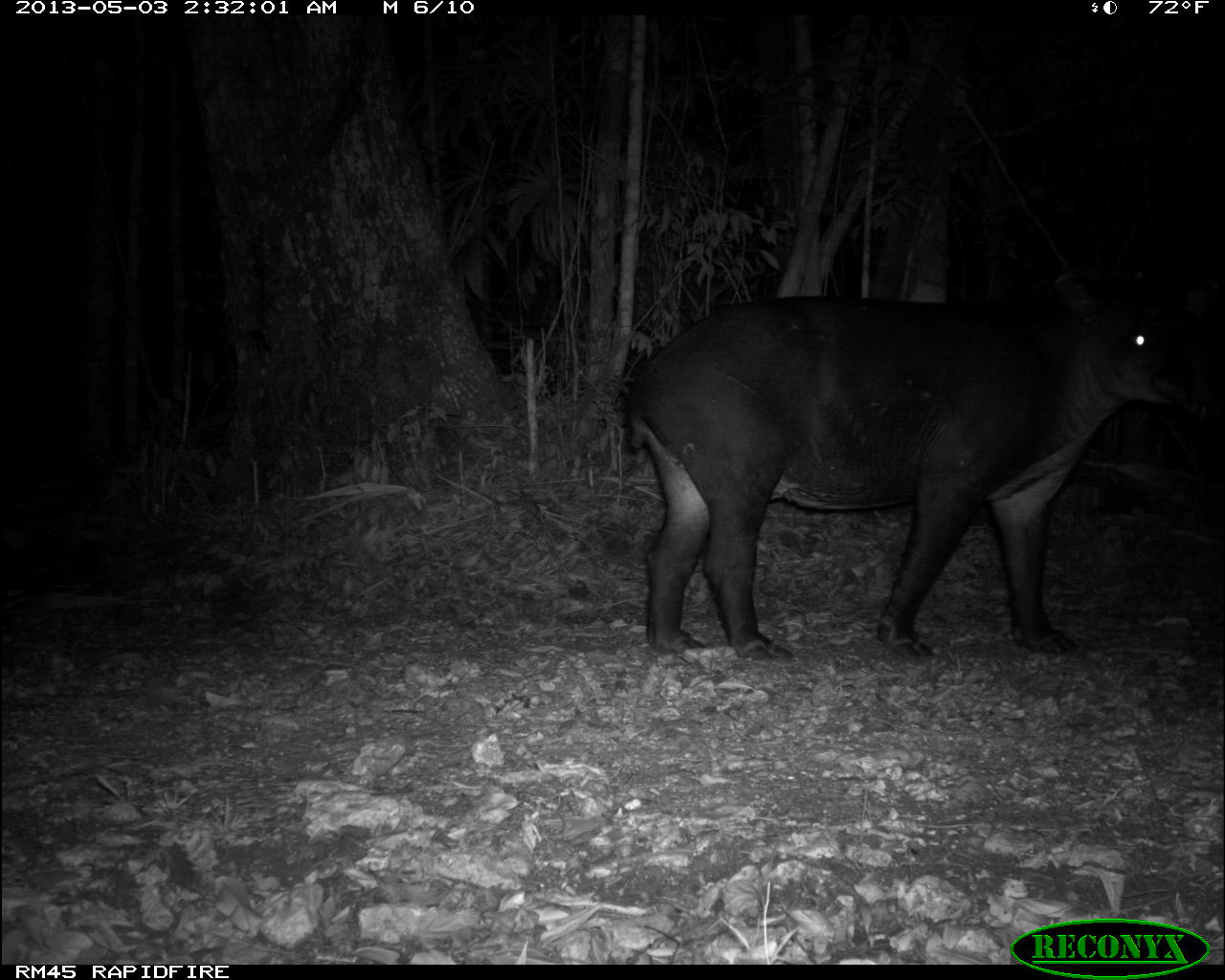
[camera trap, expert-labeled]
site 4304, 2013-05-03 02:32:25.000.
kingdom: Animalia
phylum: Chordata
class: Mammalia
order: Perissodactyla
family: Tapiridae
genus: Tapirus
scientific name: Tapirus bairdii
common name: baird's tapir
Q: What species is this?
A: Tapirus bairdii (baird's tapir).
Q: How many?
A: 1.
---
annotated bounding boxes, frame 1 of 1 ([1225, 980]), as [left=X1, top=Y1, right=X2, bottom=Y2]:
tapirus bairdii: [left=621, top=292, right=1225, bottom=663]